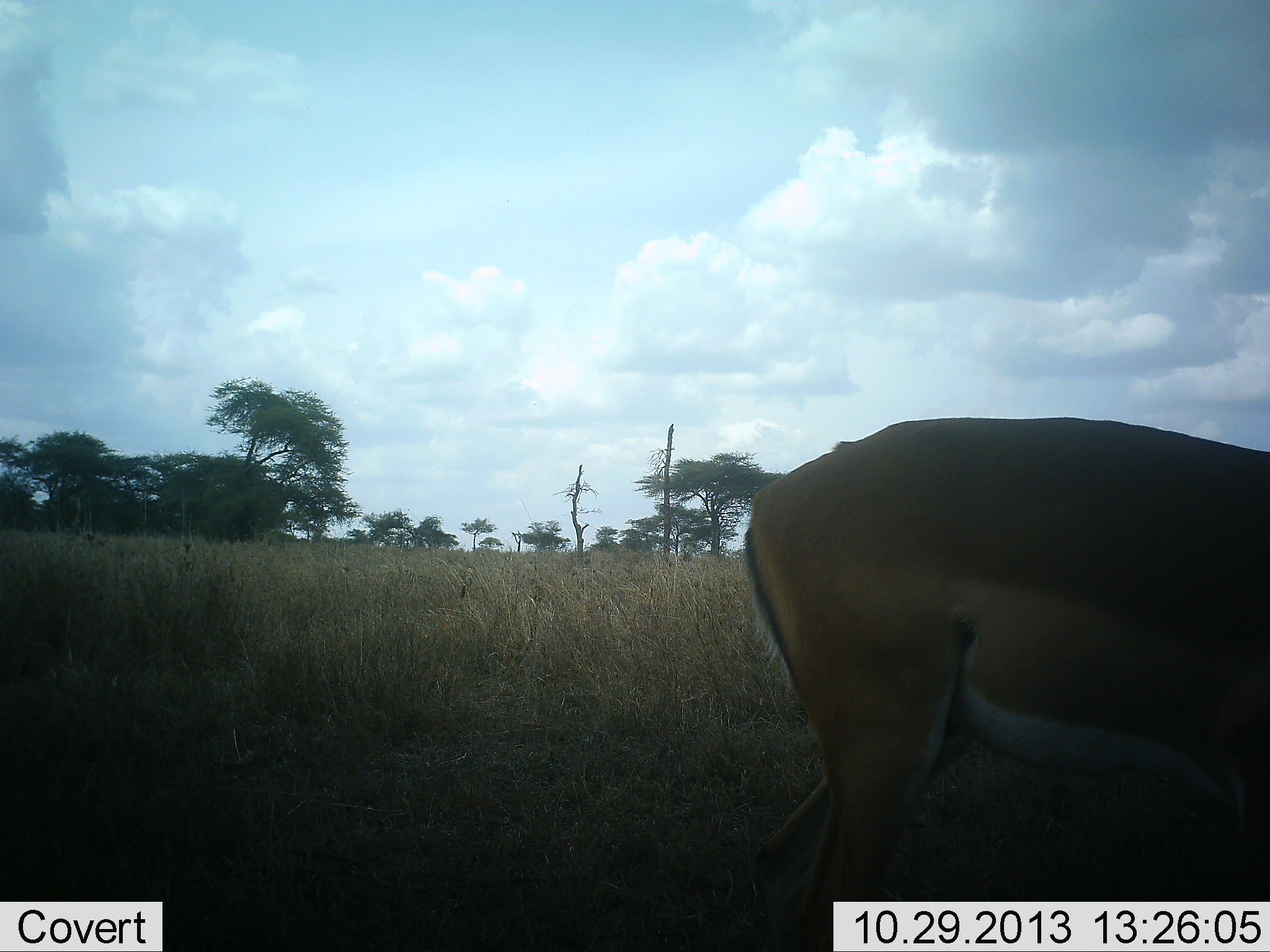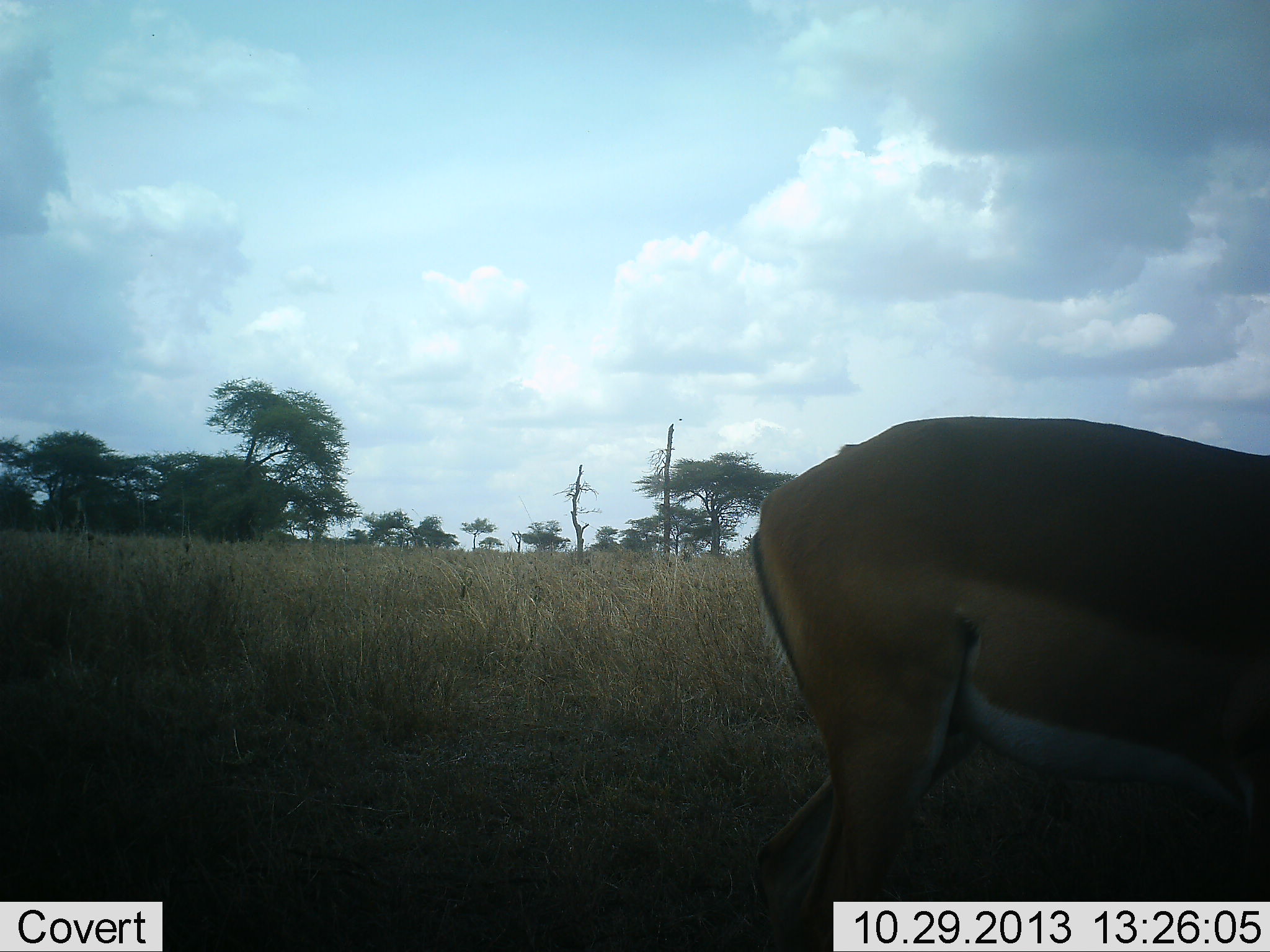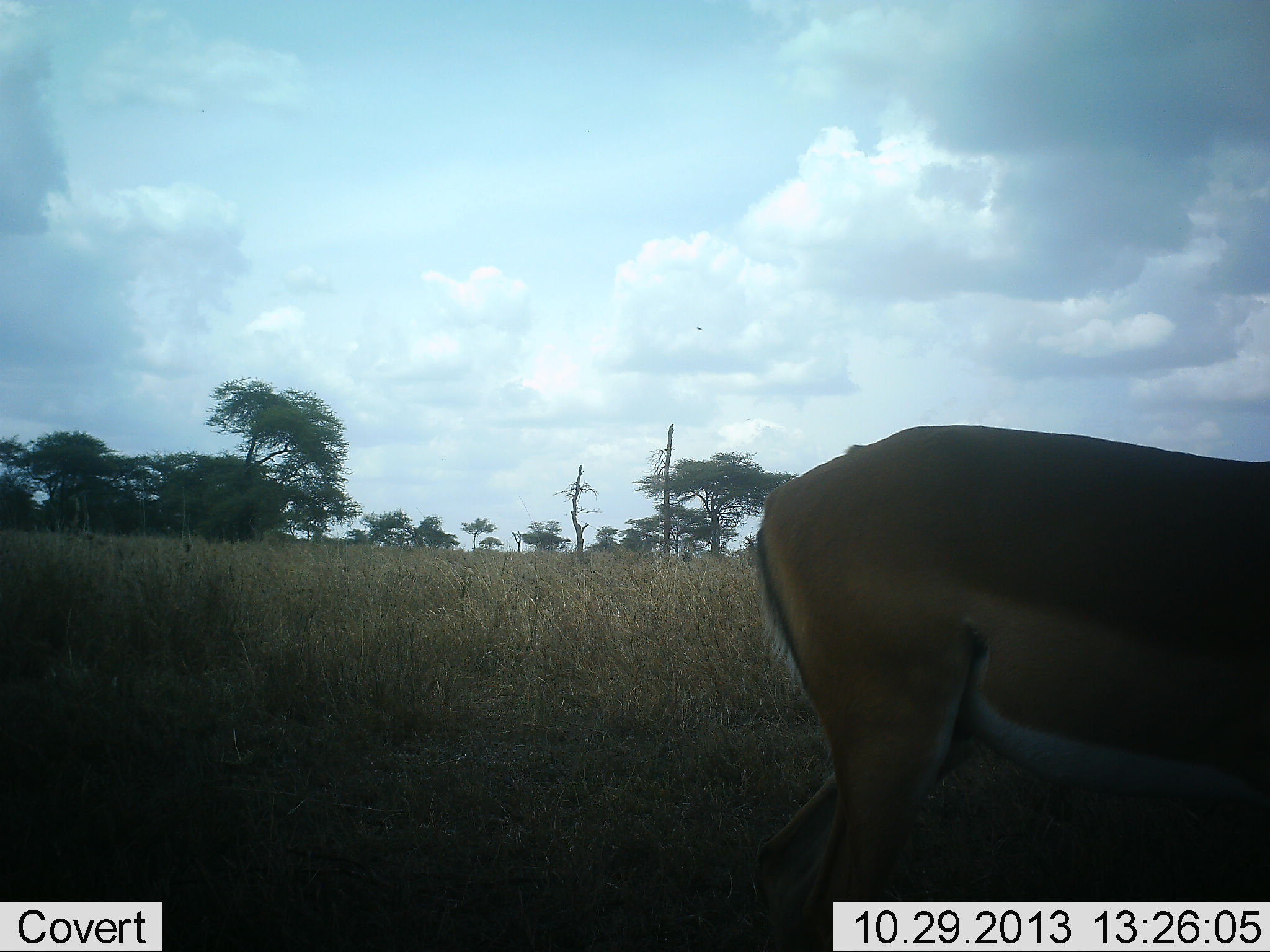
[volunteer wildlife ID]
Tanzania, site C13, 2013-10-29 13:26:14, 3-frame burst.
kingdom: Animalia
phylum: Chordata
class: Mammalia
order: Artiodactyla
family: Bovidae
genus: Nanger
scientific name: Nanger granti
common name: grant's gazelle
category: gazellegrants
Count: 1.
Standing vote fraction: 57%.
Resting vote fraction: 0%.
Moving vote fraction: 14%.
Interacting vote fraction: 0%.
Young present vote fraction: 0%.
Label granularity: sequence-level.